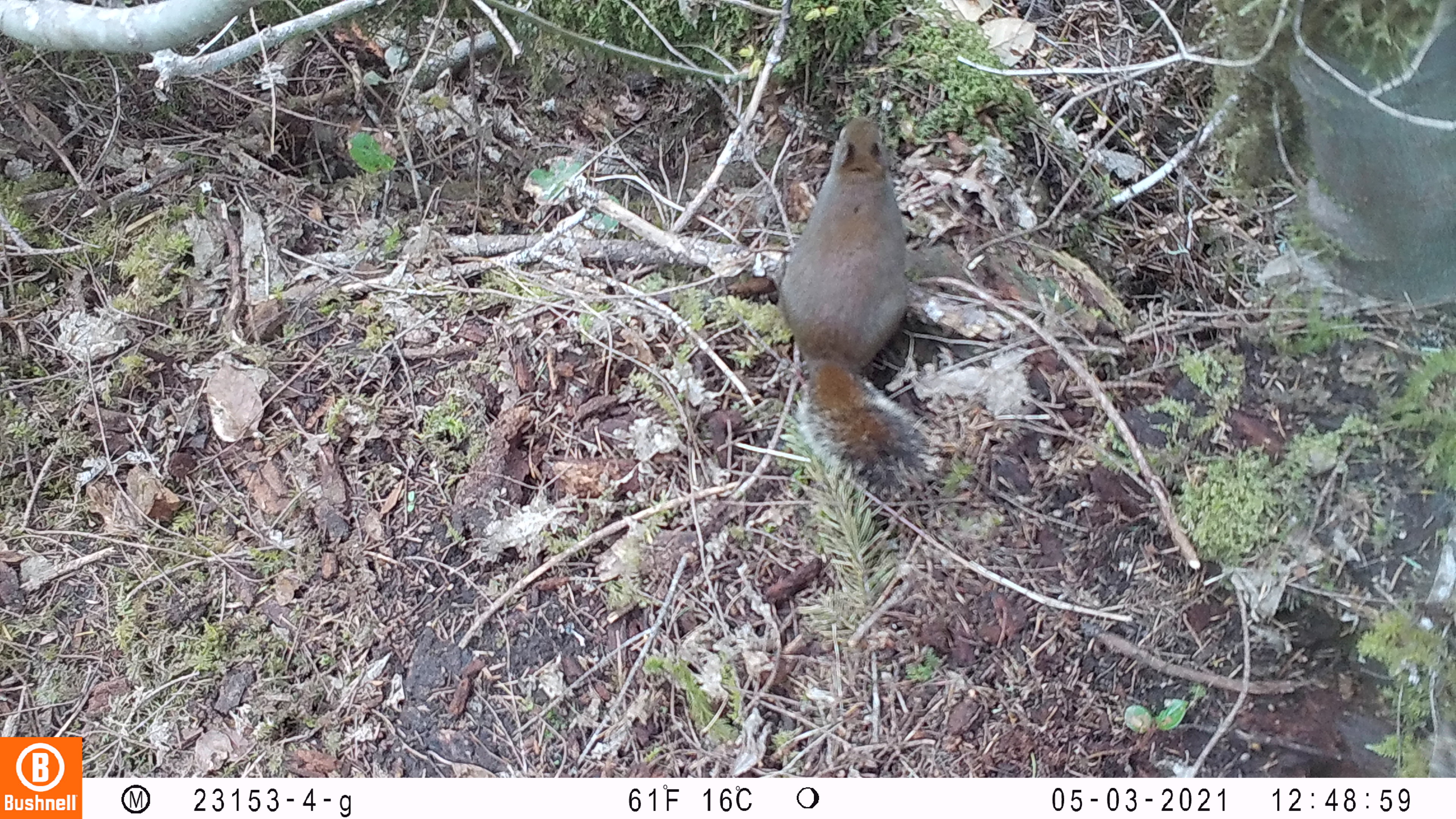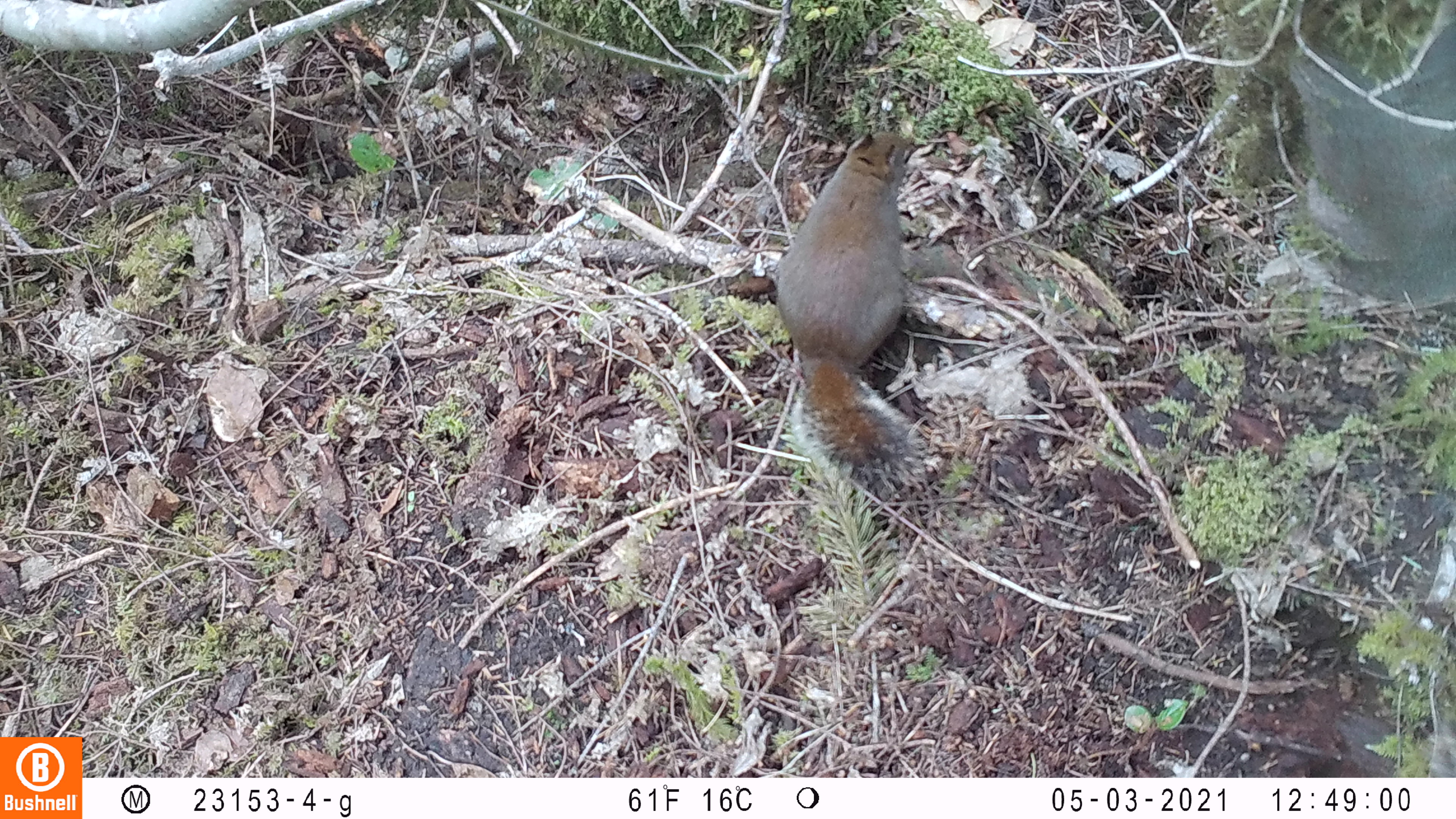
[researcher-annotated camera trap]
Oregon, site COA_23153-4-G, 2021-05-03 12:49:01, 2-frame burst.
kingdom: Animalia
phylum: Chordata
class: Mammalia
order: Rodentia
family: Sciuridae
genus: Tamiasciurus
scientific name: Tamiasciurus douglasii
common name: douglas squirrel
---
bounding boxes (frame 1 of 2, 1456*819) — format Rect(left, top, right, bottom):
douglas squirrel: Rect(777, 109, 933, 499)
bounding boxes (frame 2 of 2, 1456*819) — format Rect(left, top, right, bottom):
douglas squirrel: Rect(766, 125, 920, 497)